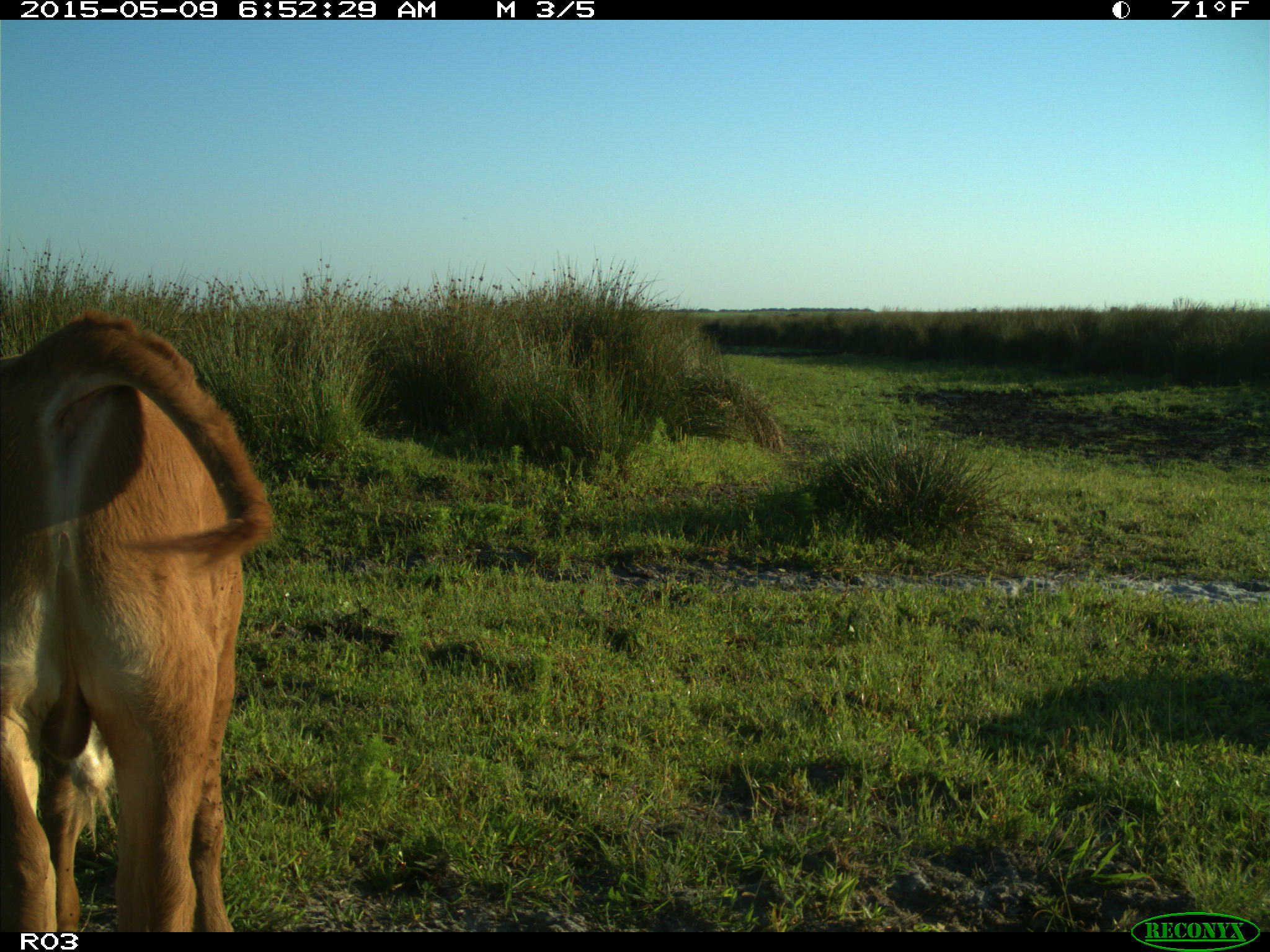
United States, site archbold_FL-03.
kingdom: Animalia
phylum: Chordata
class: Mammalia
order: Artiodactyla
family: Bovidae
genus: Bos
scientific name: Bos taurus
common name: domestic cow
Bos taurus (domestic cow).